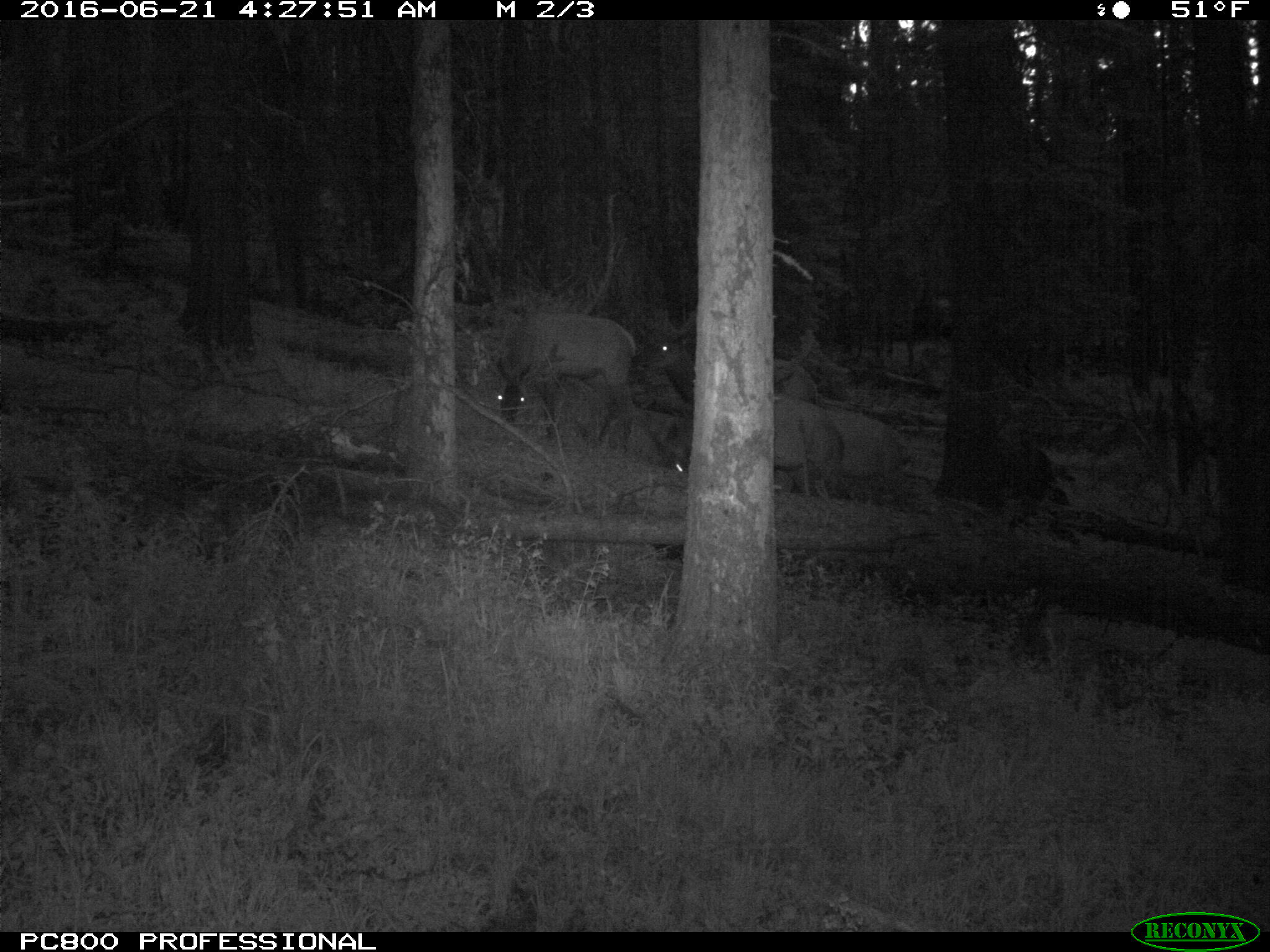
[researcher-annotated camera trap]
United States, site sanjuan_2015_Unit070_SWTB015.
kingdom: Animalia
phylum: Chordata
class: Mammalia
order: Artiodactyla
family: Cervidae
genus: Cervus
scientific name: Cervus elaphus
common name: red deer